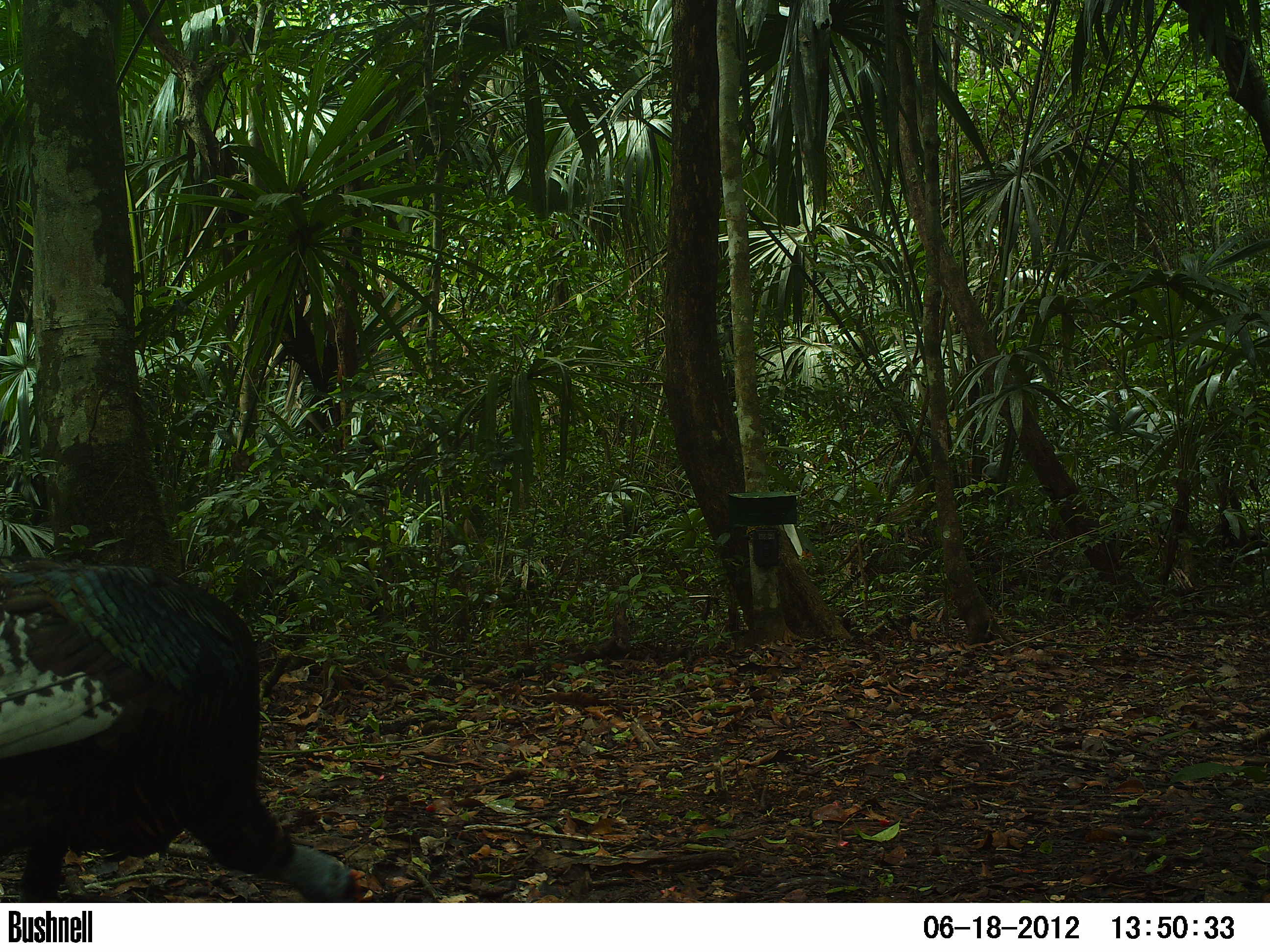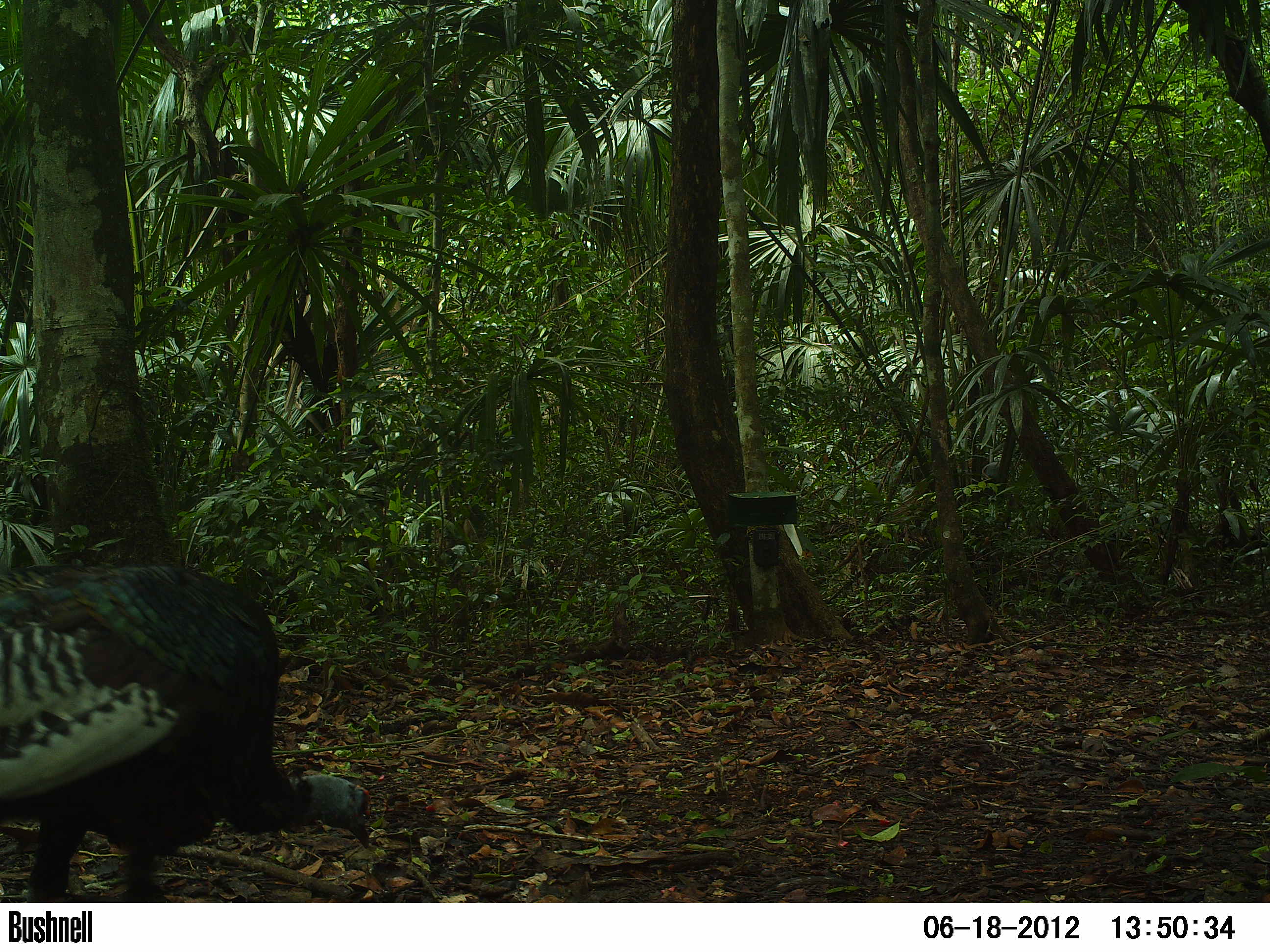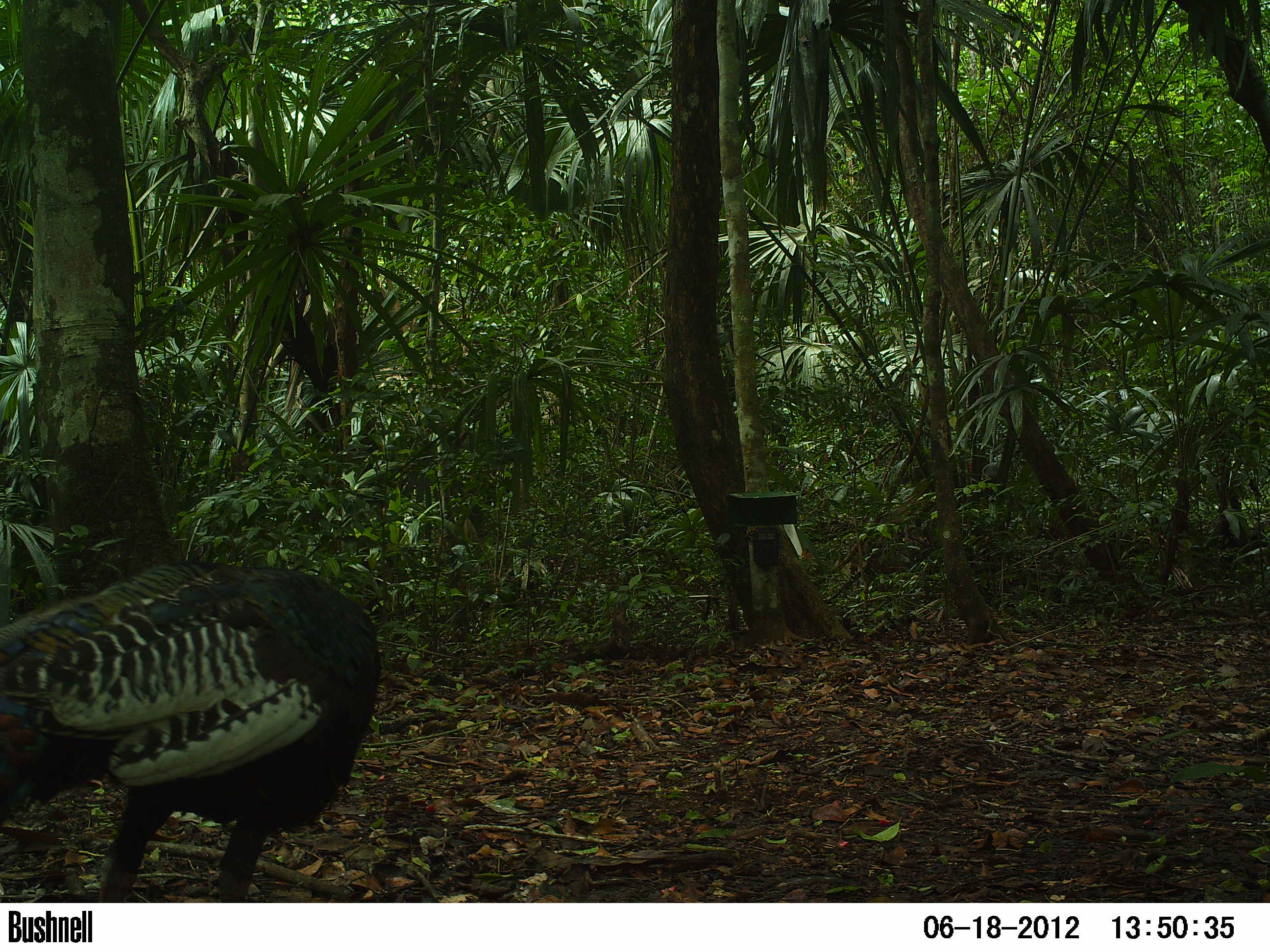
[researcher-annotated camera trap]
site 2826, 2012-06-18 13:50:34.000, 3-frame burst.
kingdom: Animalia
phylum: Chordata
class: Aves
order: Galliformes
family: Phasianidae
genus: Meleagris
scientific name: Meleagris ocellata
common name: ocellated turkey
Meleagris ocellata (ocellated turkey), count 1, age adult.